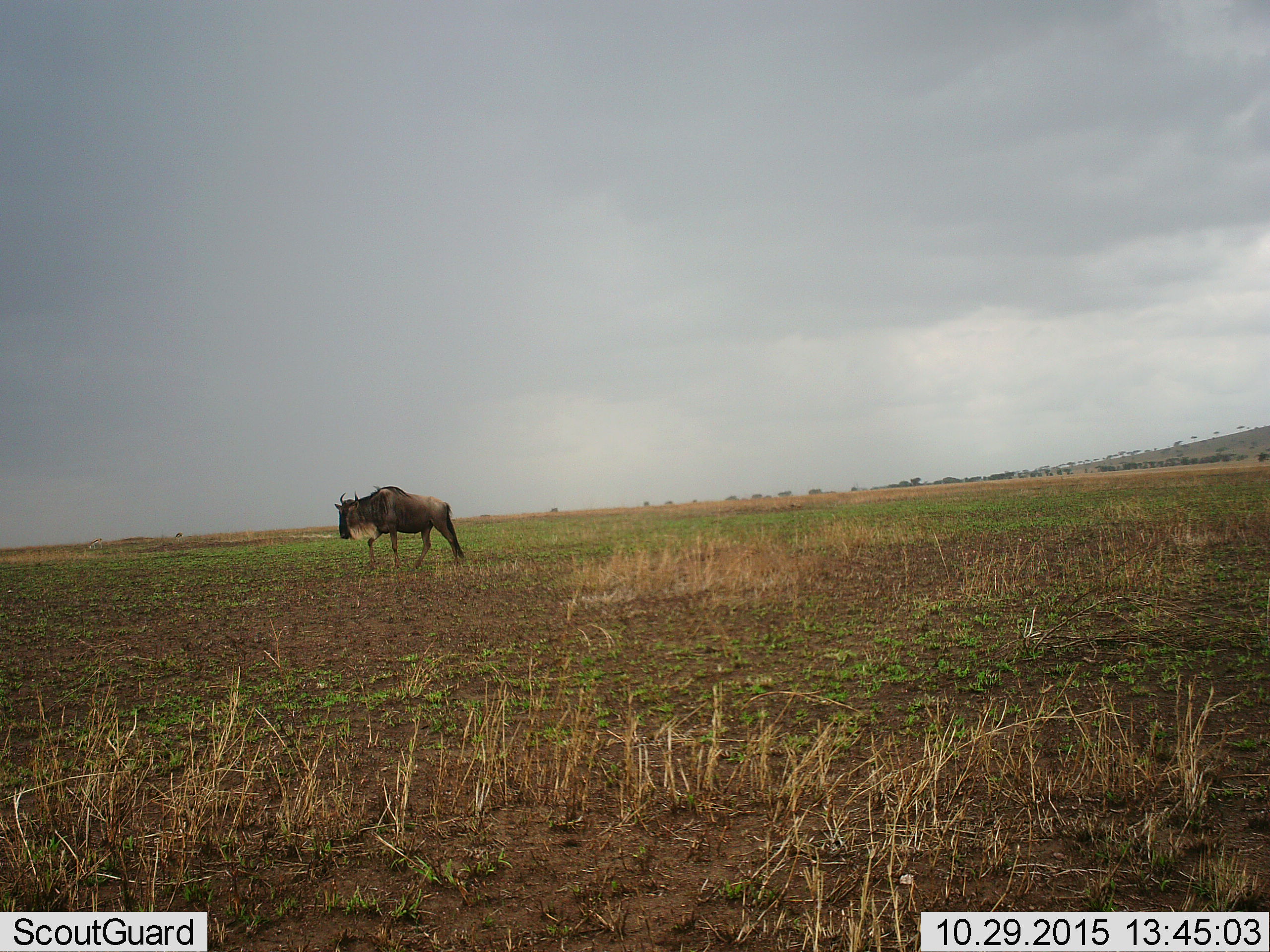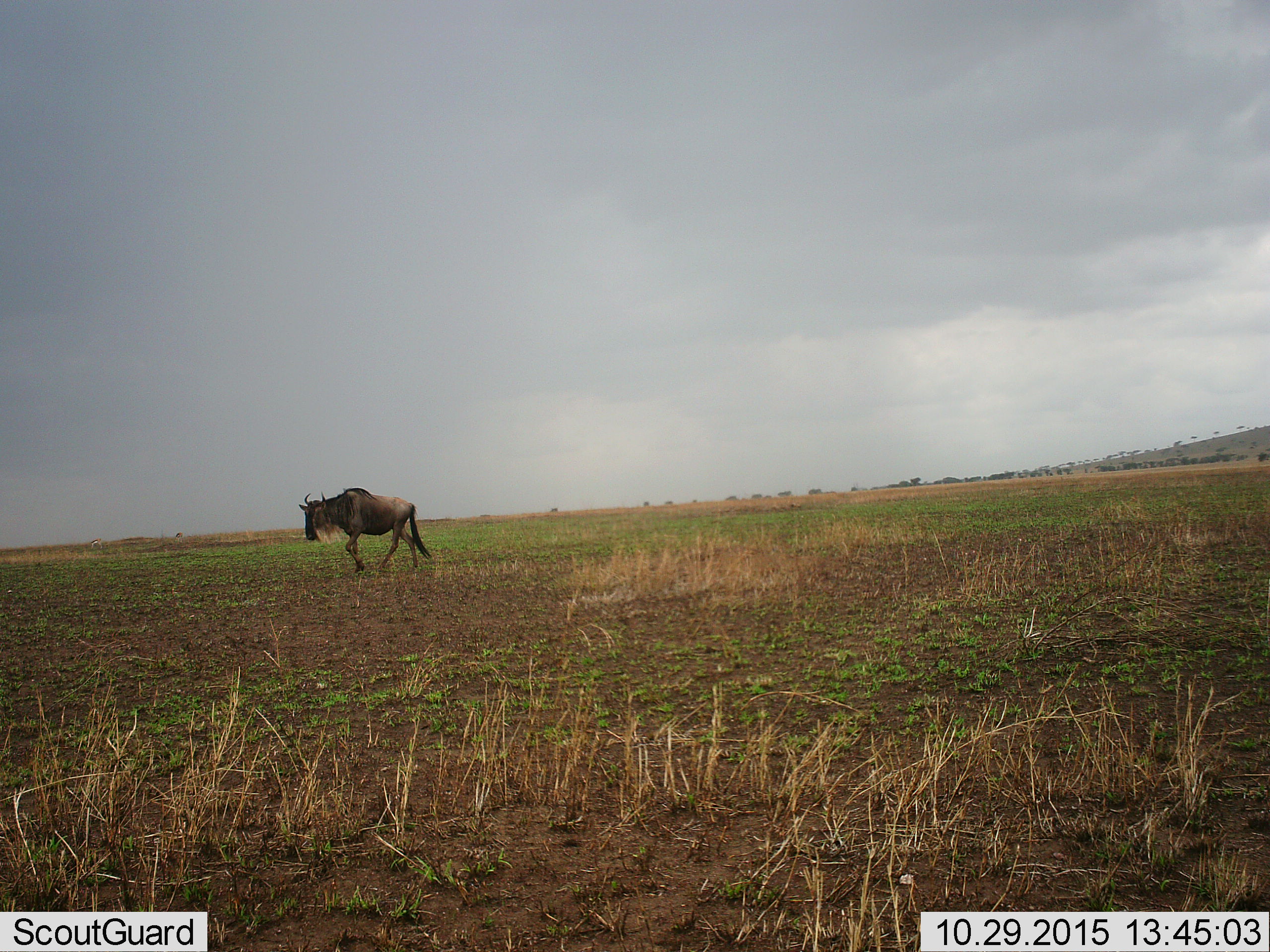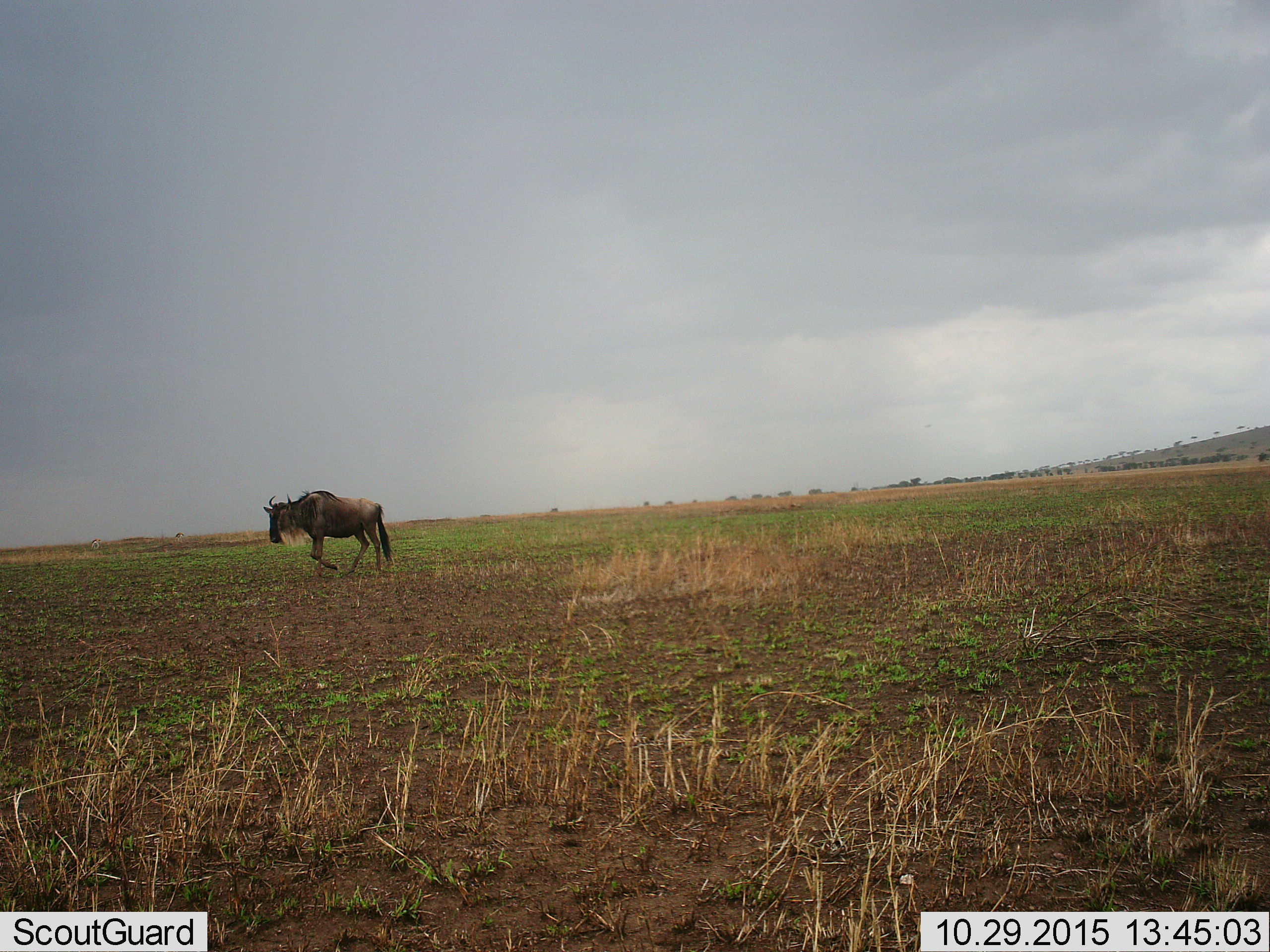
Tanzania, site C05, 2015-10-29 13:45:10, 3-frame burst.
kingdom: Animalia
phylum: Chordata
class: Mammalia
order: Artiodactyla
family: Bovidae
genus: Connochaetes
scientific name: Connochaetes taurinus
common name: blue wildebeest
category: wildebeest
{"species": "wildebeest (blue wildebeest) (Connochaetes taurinus)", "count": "1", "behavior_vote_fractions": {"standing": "14%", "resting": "0%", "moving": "100%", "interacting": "0%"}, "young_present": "0%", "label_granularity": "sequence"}